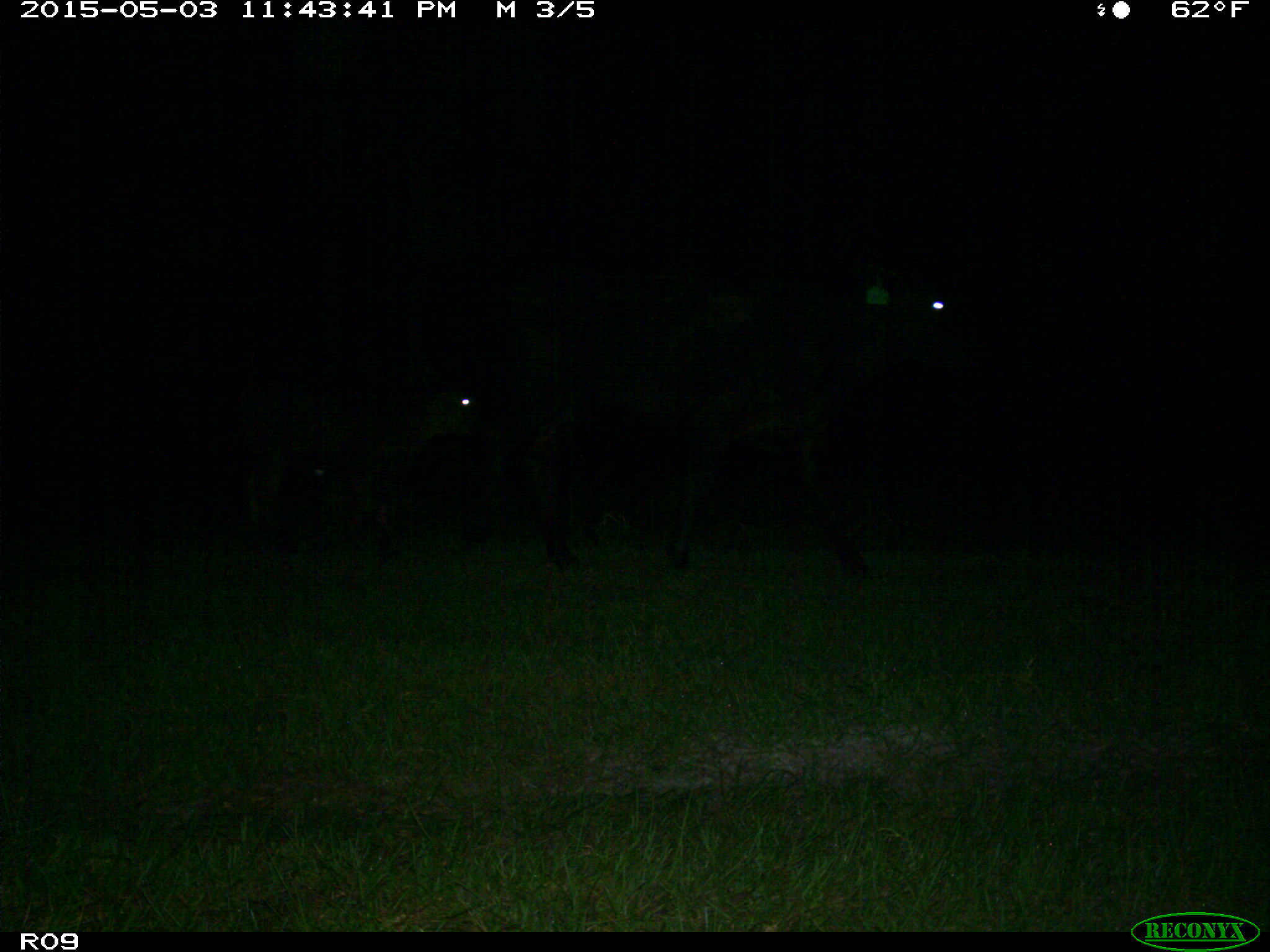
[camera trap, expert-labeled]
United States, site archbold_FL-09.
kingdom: Animalia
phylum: Chordata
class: Mammalia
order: Artiodactyla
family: Bovidae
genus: Bos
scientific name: Bos taurus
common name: domestic cow